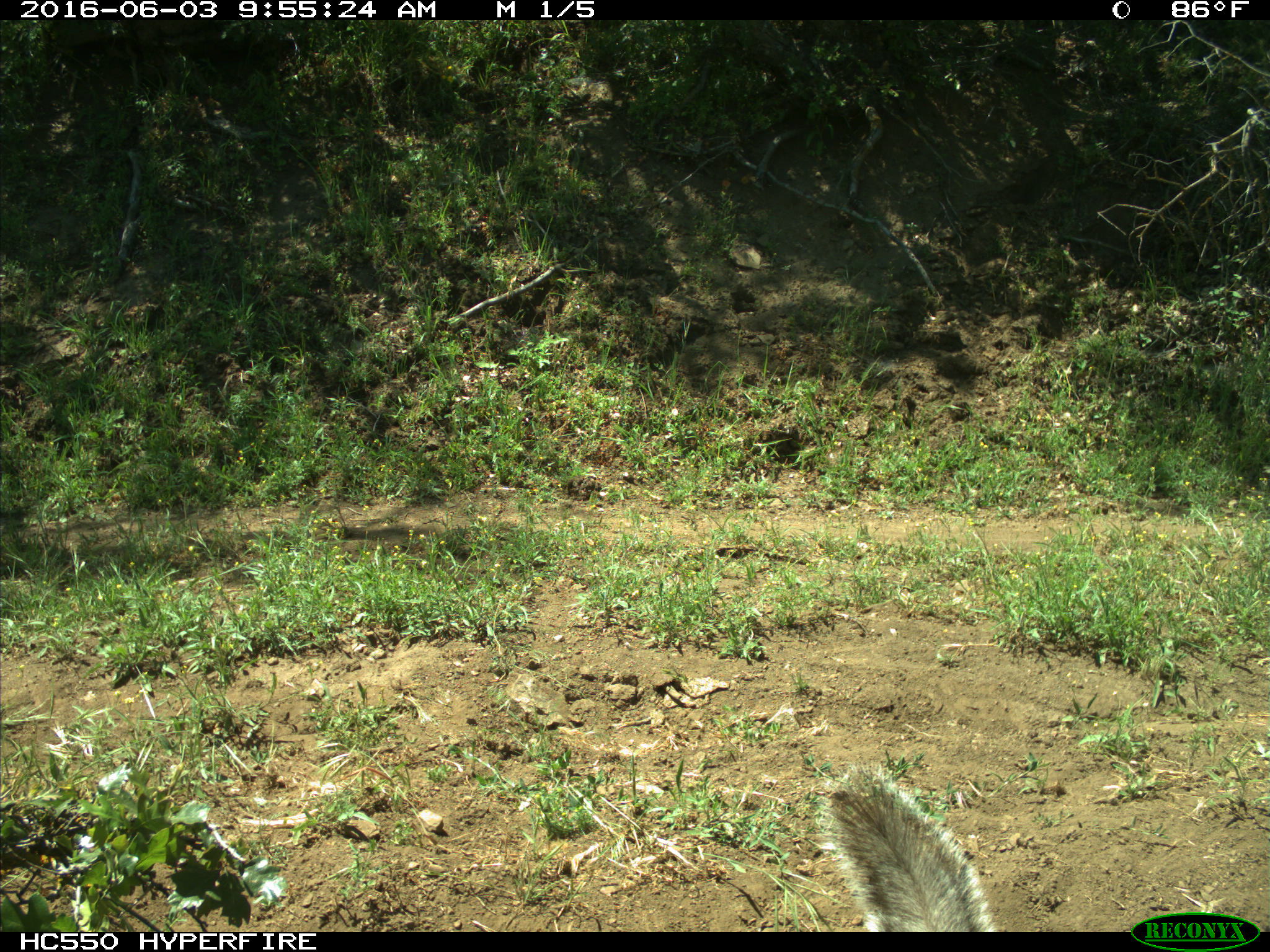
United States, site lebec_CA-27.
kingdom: Animalia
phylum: Chordata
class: Mammalia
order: Rodentia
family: Sciuridae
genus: Sciurus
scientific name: Sciurus carolinensis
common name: eastern gray squirrel